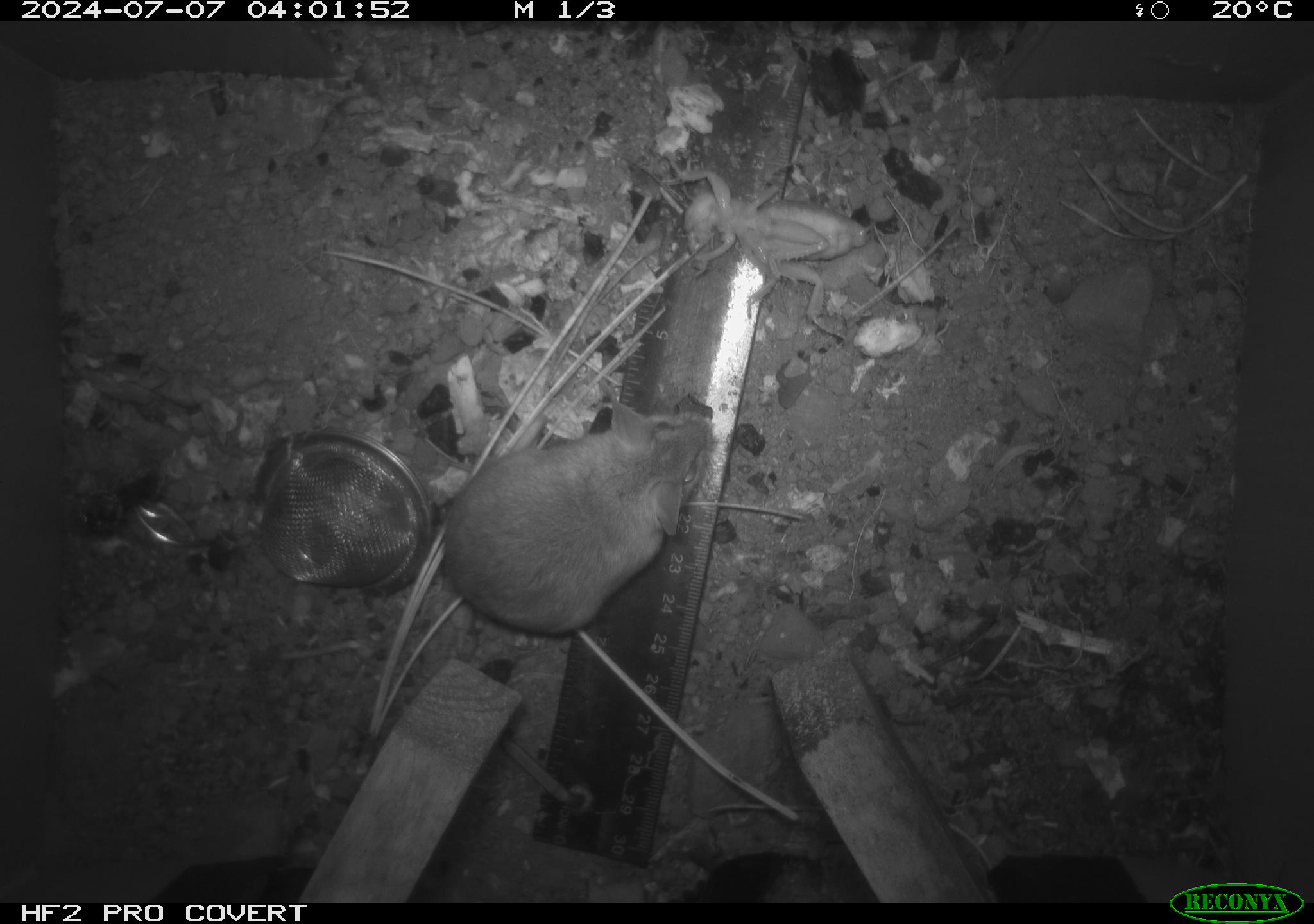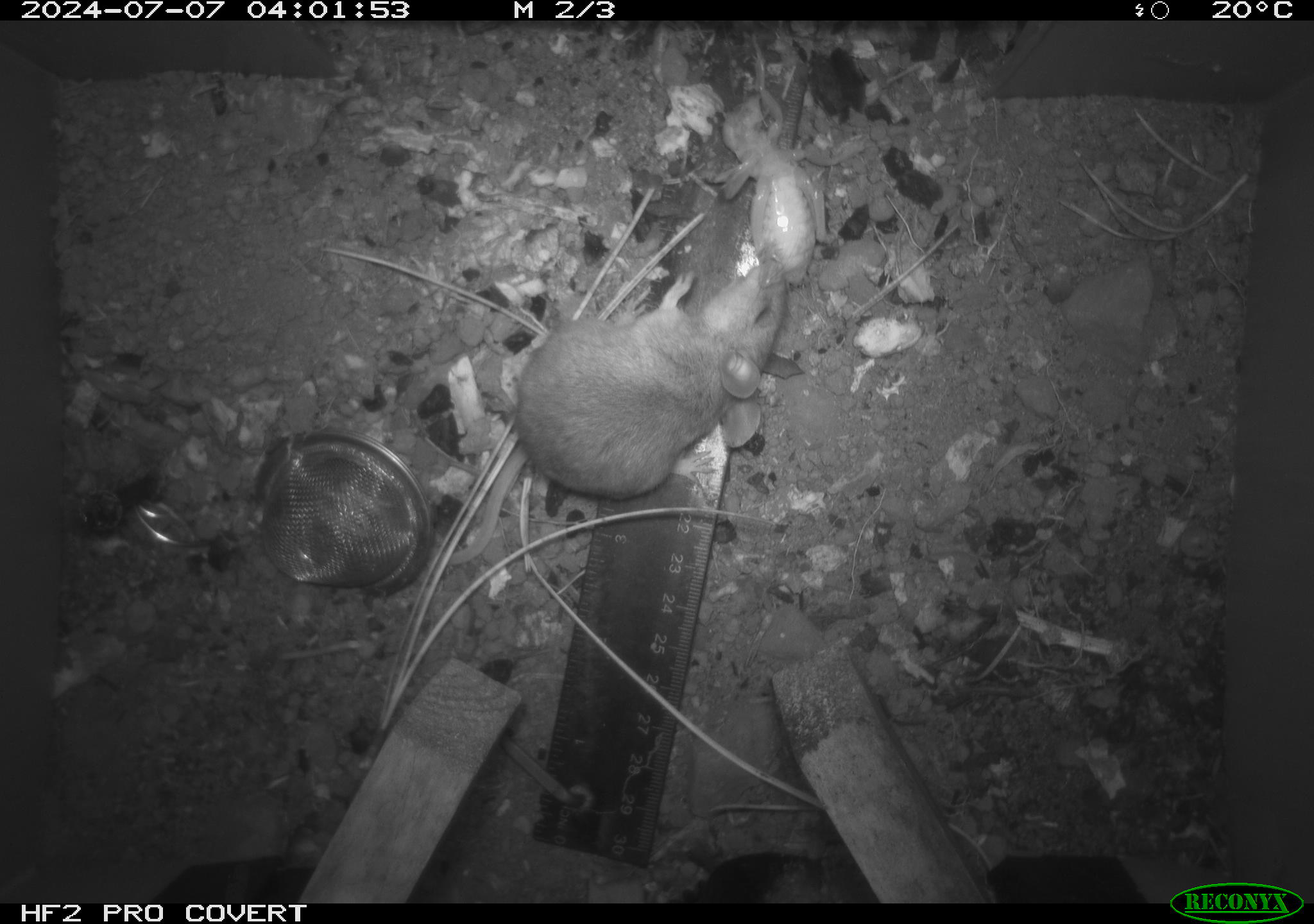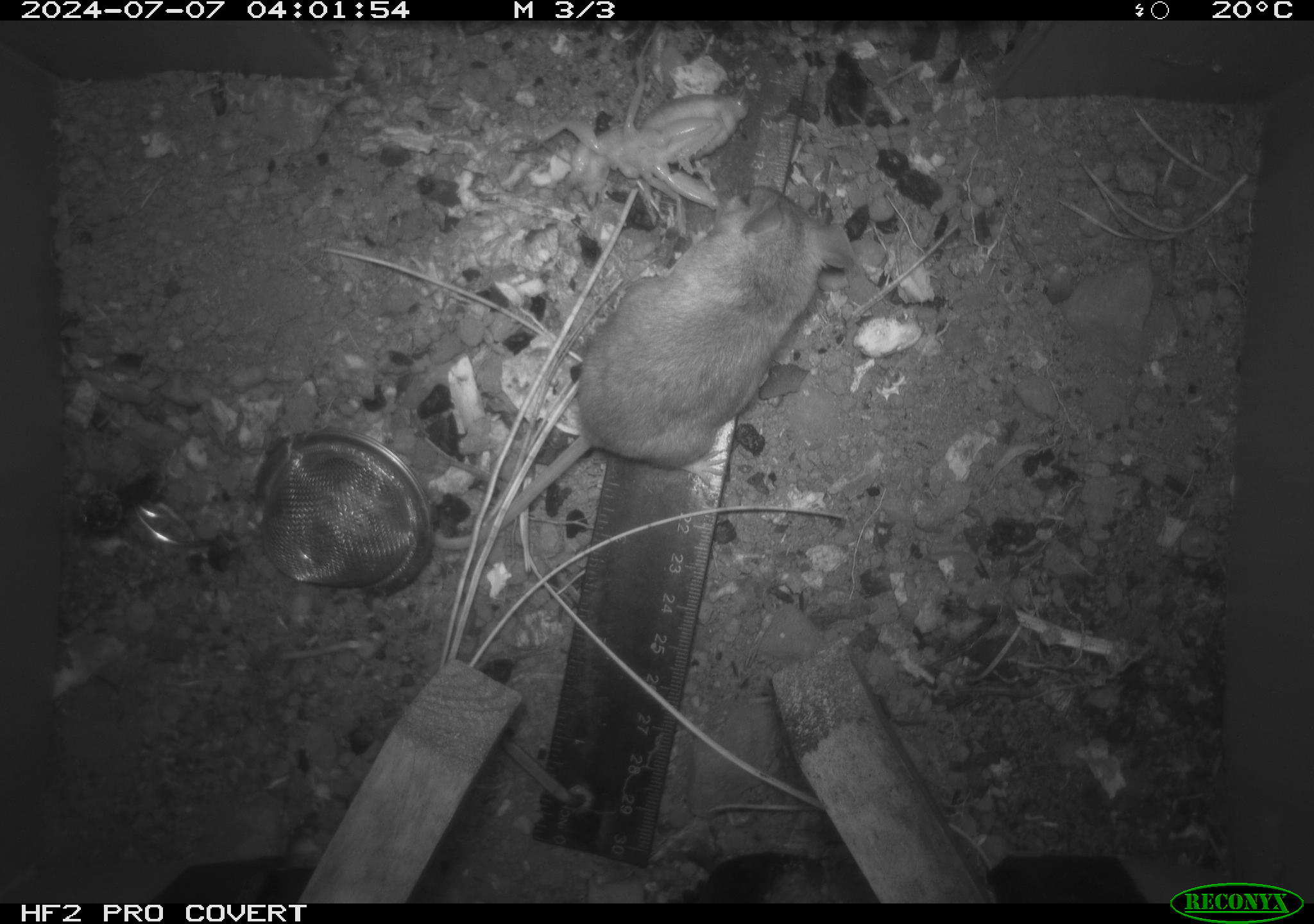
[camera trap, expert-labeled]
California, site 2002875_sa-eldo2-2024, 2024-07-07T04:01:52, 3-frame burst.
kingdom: Animalia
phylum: Arthropoda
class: Insecta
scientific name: Insecta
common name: insect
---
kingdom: Animalia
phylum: Chordata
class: Mammalia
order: Rodentia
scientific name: Rodentia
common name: mouse species